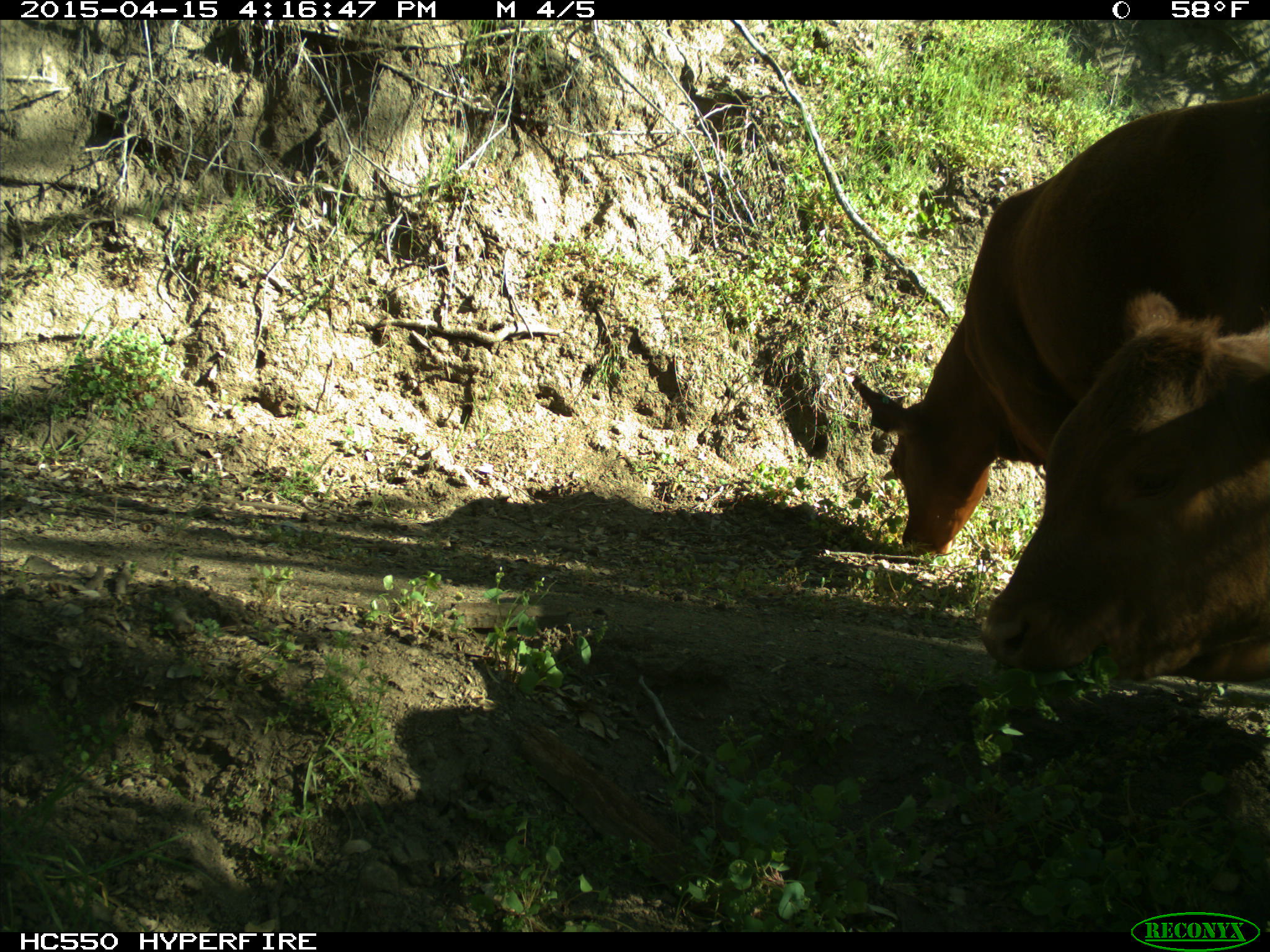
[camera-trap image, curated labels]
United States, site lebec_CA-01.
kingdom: Animalia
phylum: Chordata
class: Mammalia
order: Artiodactyla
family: Bovidae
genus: Bos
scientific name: Bos taurus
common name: domestic cow